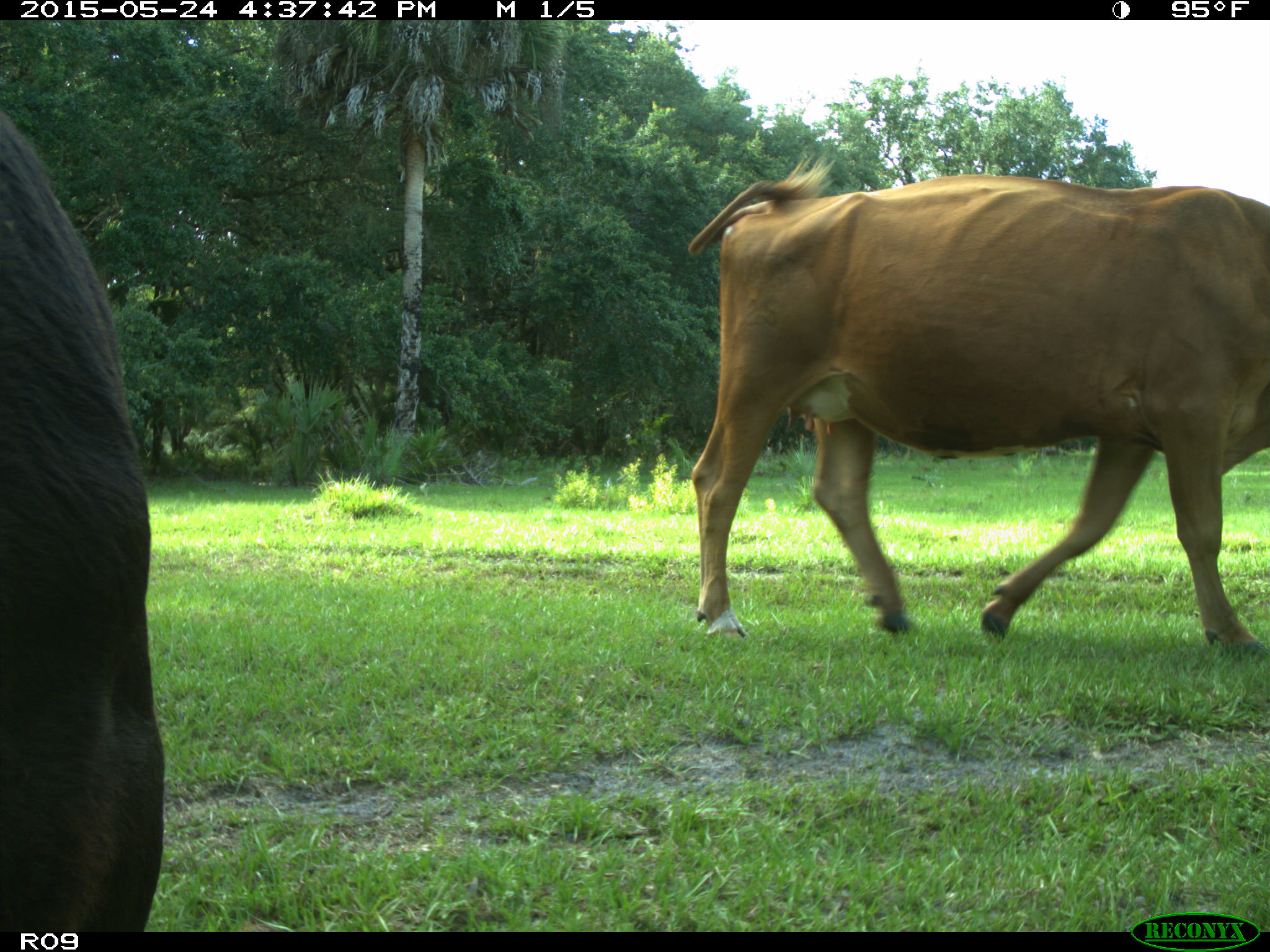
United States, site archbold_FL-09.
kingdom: Animalia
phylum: Chordata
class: Mammalia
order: Artiodactyla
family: Bovidae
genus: Bos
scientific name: Bos taurus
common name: domestic cow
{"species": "Bos taurus (domestic cow)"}